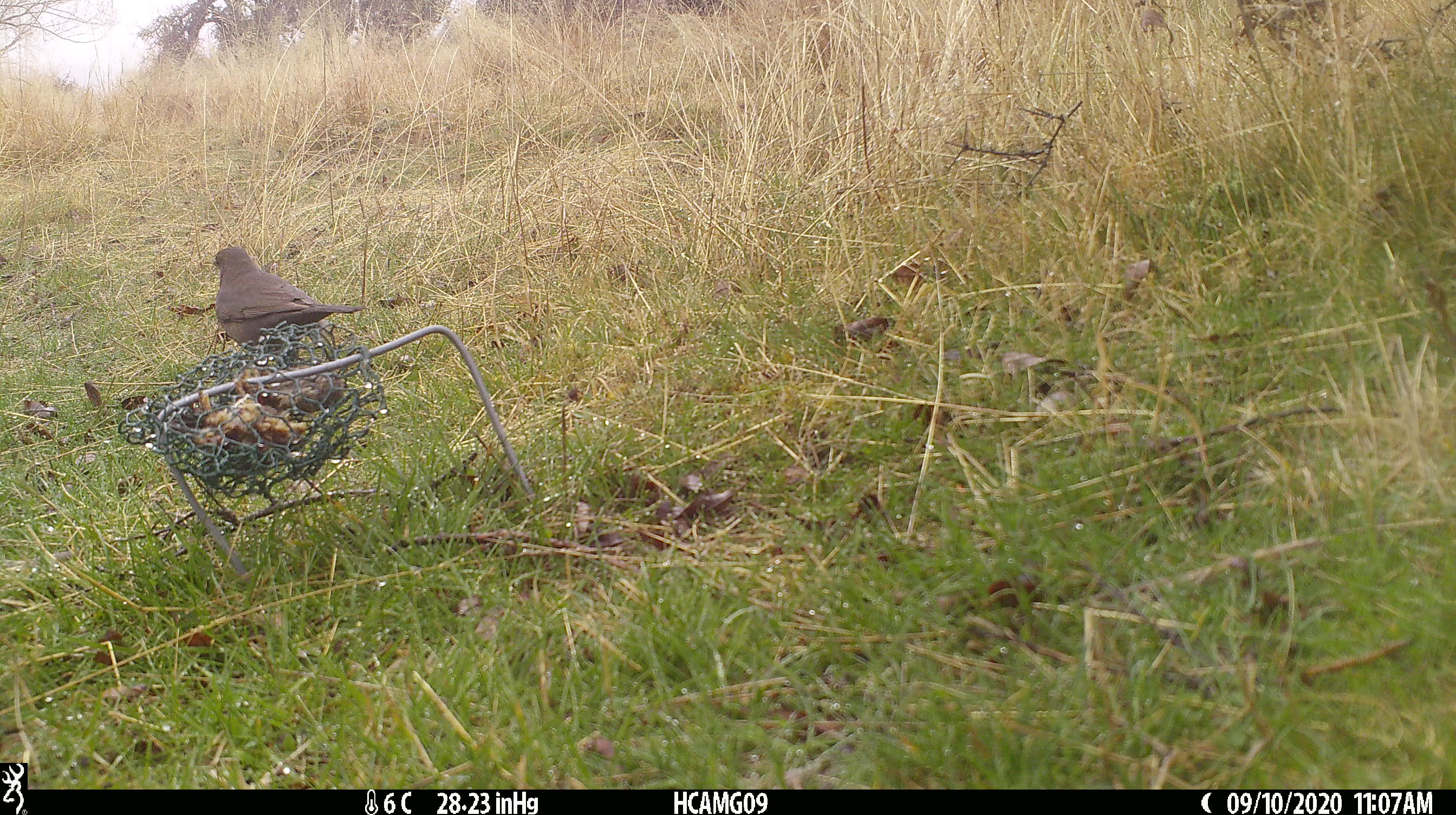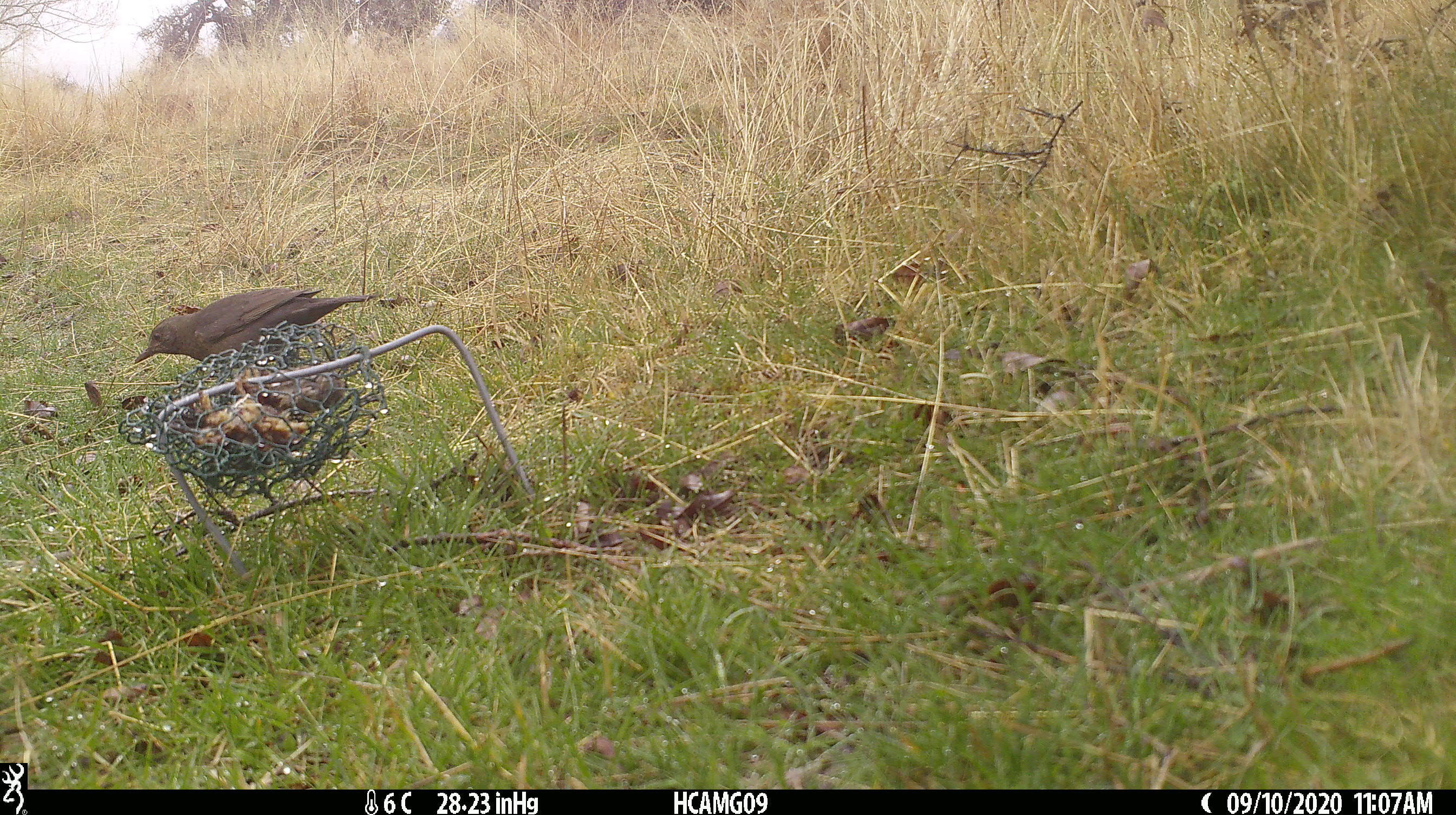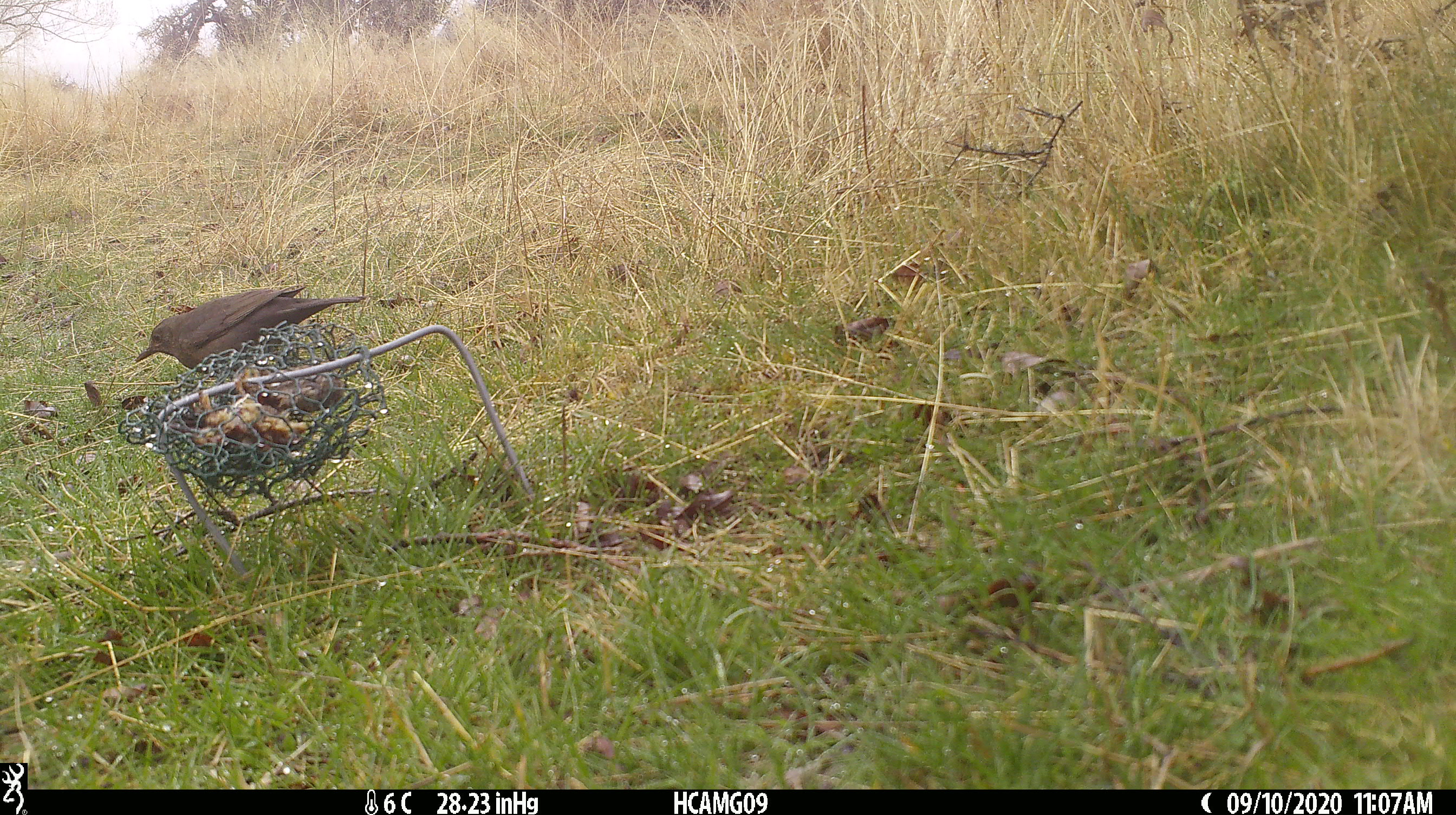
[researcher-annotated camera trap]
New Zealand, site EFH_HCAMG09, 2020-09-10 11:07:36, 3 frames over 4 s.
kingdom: Animalia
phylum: Chordata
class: Aves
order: Passeriformes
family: Turdidae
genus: Turdus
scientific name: Turdus merula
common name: eurasian blackbird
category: blackbird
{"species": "blackbird (eurasian blackbird) (Turdus merula)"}